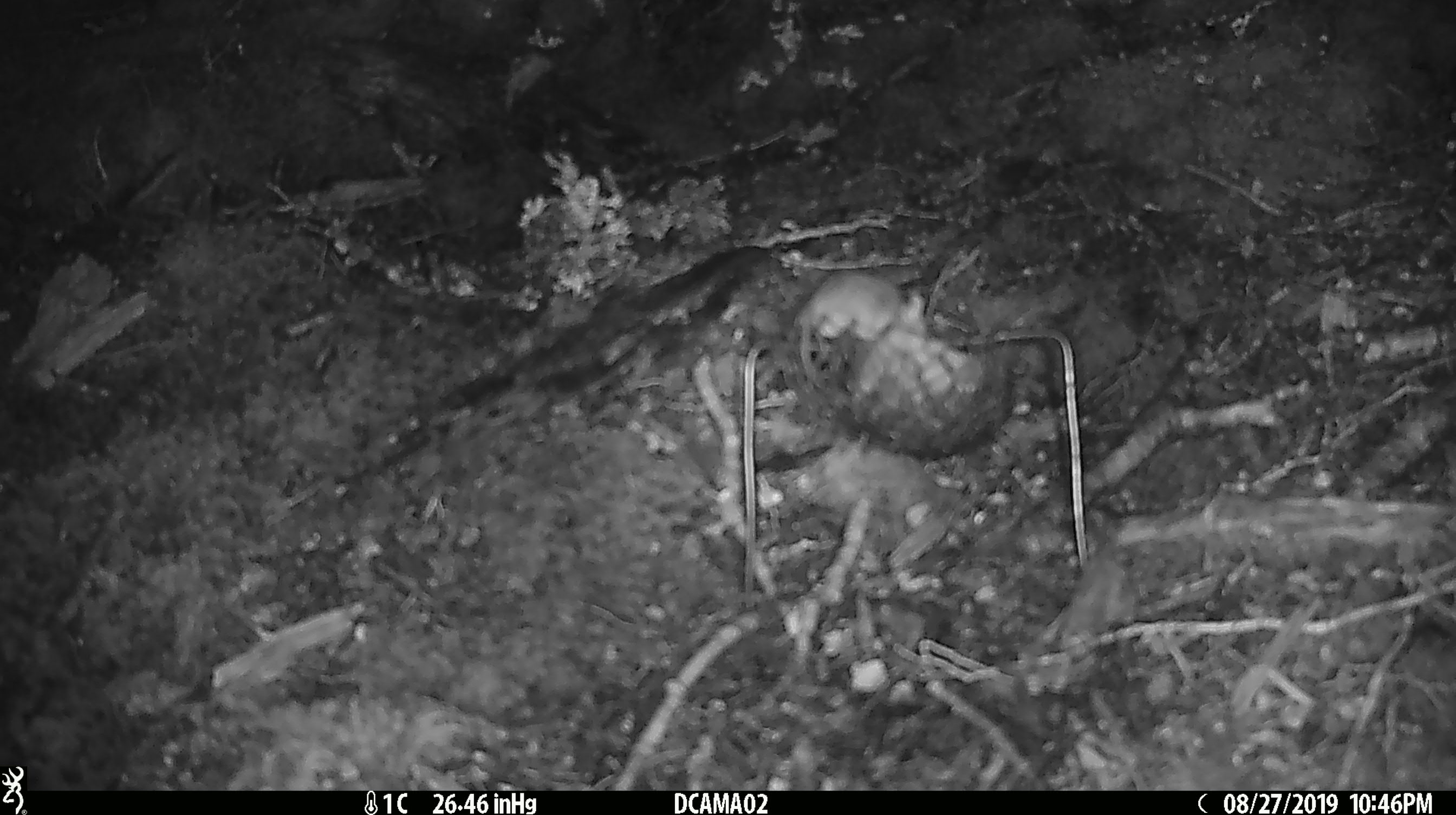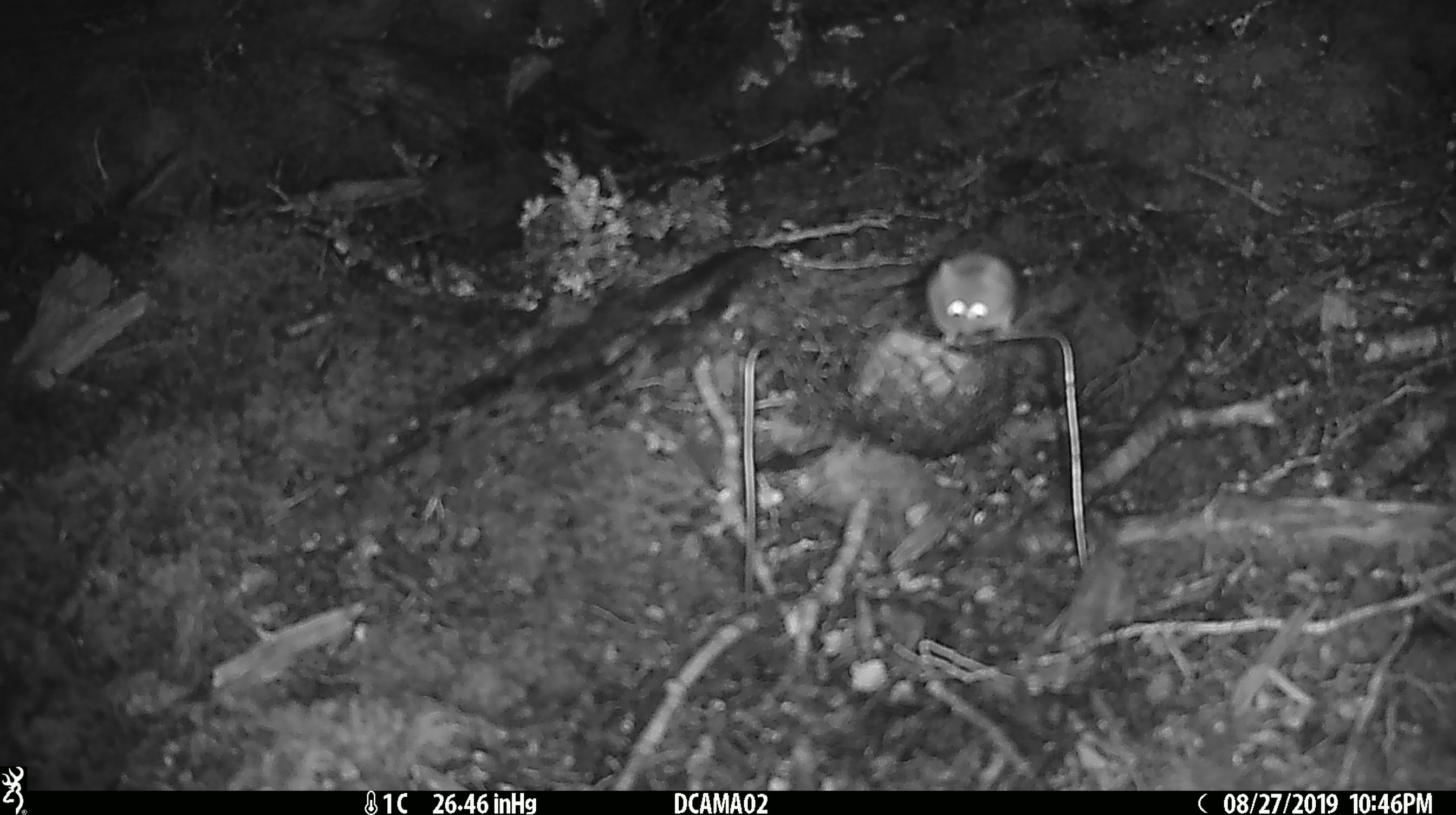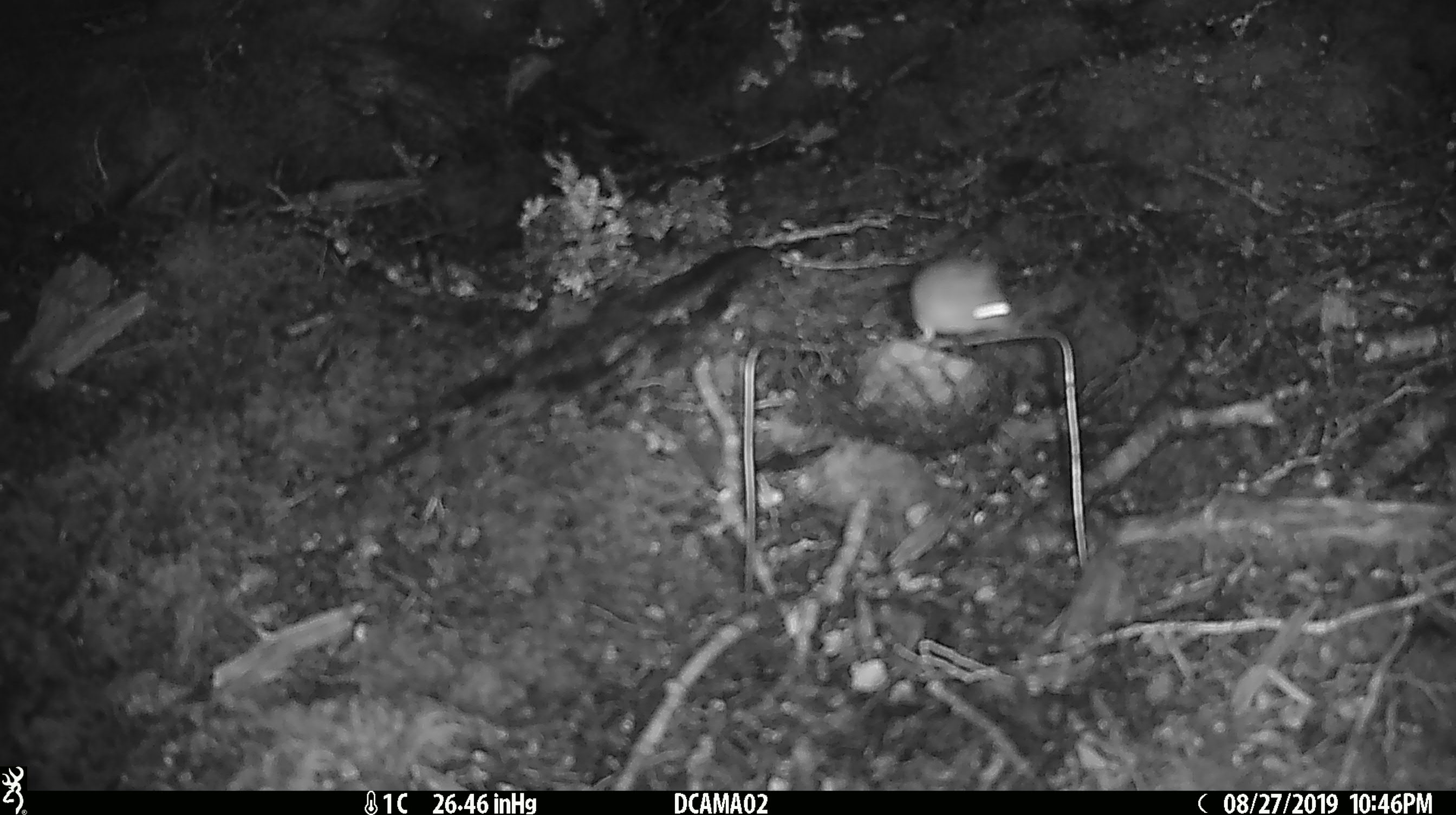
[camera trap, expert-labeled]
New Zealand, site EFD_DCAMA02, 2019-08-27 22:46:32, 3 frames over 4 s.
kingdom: Animalia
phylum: Chordata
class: Mammalia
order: Rodentia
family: Muridae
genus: Mus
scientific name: Mus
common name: mouse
Mouse (Mus).